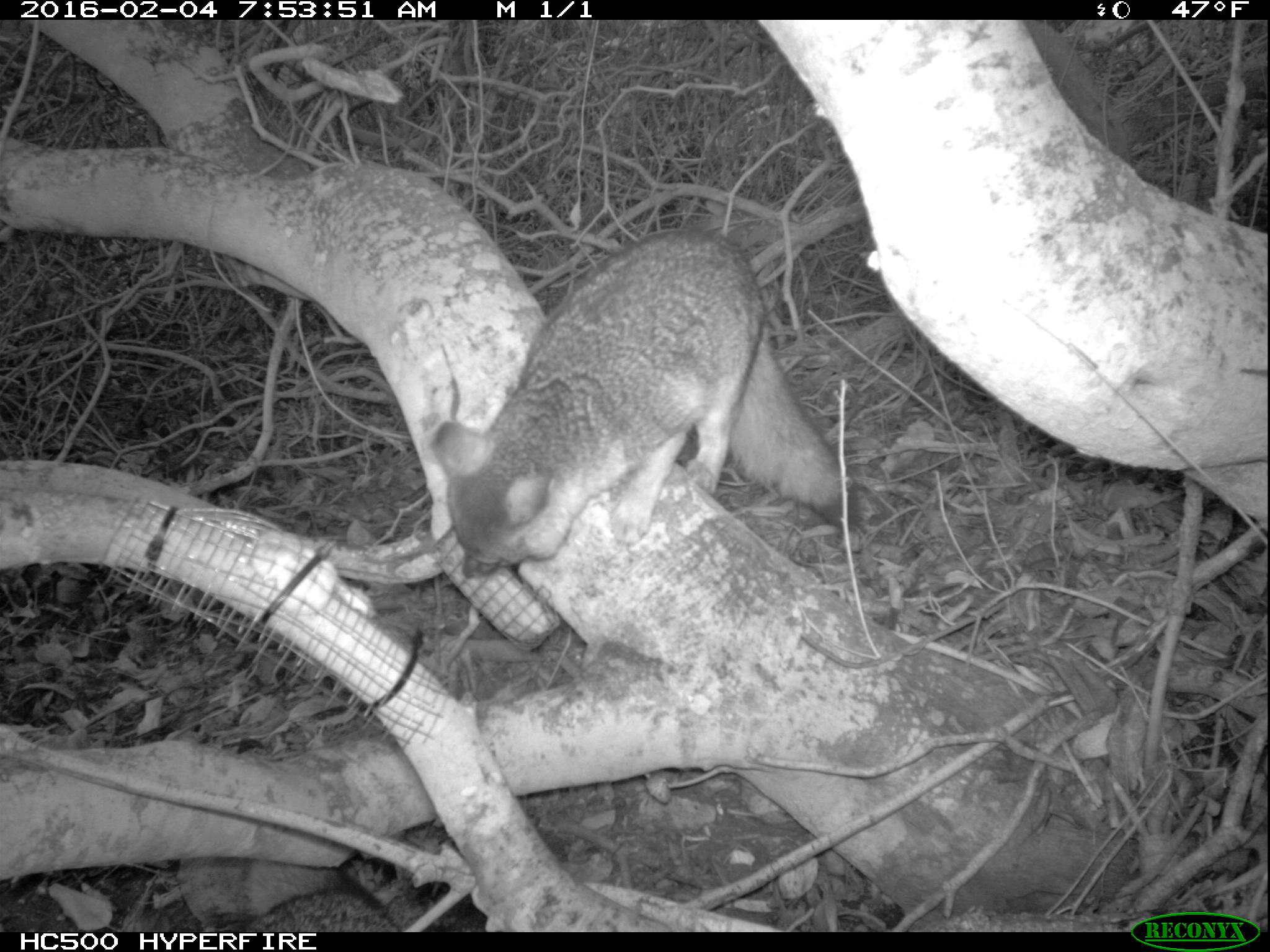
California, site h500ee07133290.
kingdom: Animalia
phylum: Chordata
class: Mammalia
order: Carnivora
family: Canidae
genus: Urocyon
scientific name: Urocyon littoralis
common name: island fox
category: fox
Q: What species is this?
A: Fox (island fox) (Urocyon littoralis).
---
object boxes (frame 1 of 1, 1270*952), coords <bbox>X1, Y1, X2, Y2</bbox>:
fox: <bbox>429, 229, 864, 580</bbox>